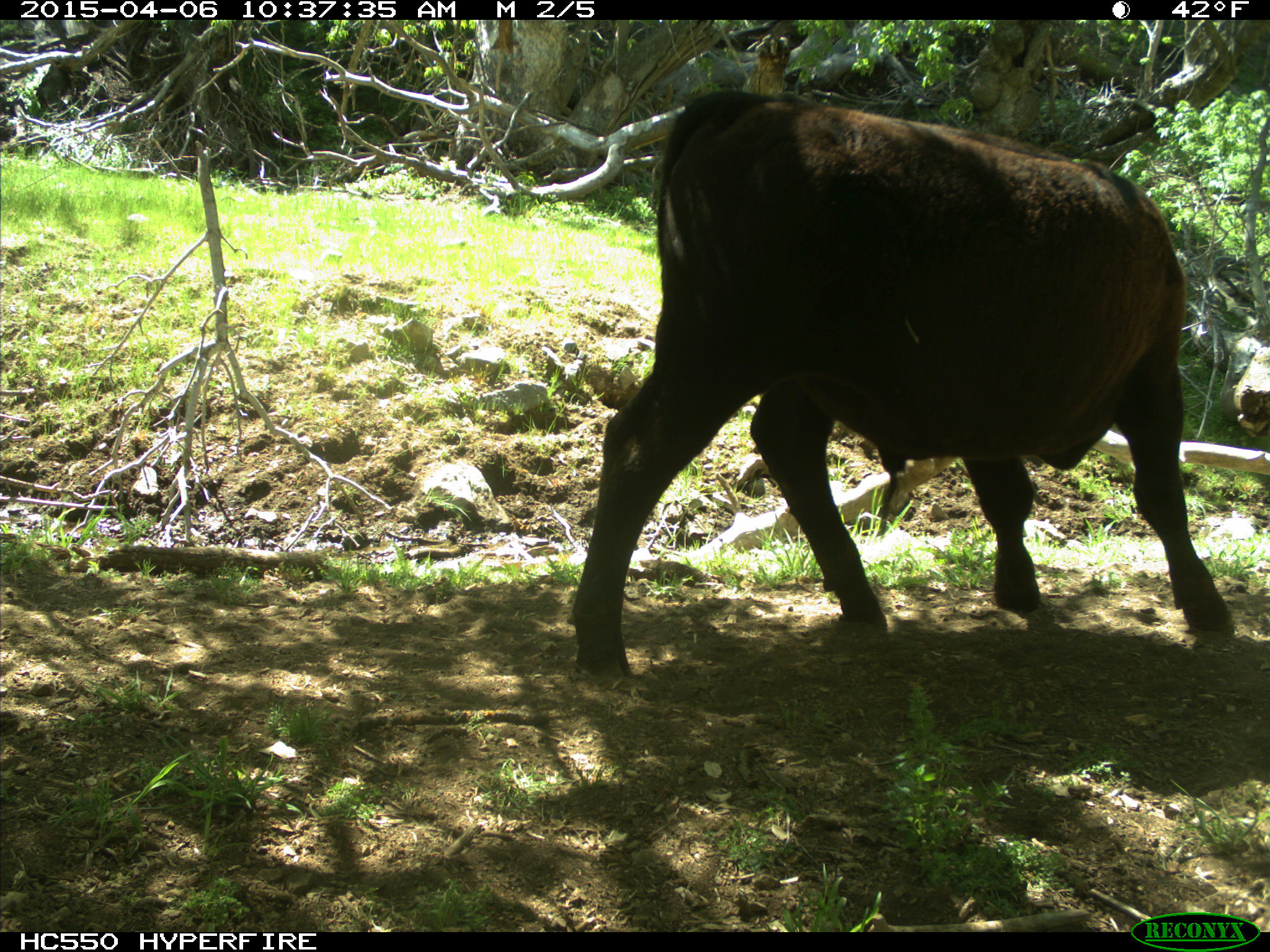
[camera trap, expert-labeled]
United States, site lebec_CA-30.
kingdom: Animalia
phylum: Chordata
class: Mammalia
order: Artiodactyla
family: Bovidae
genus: Bos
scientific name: Bos taurus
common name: domestic cow